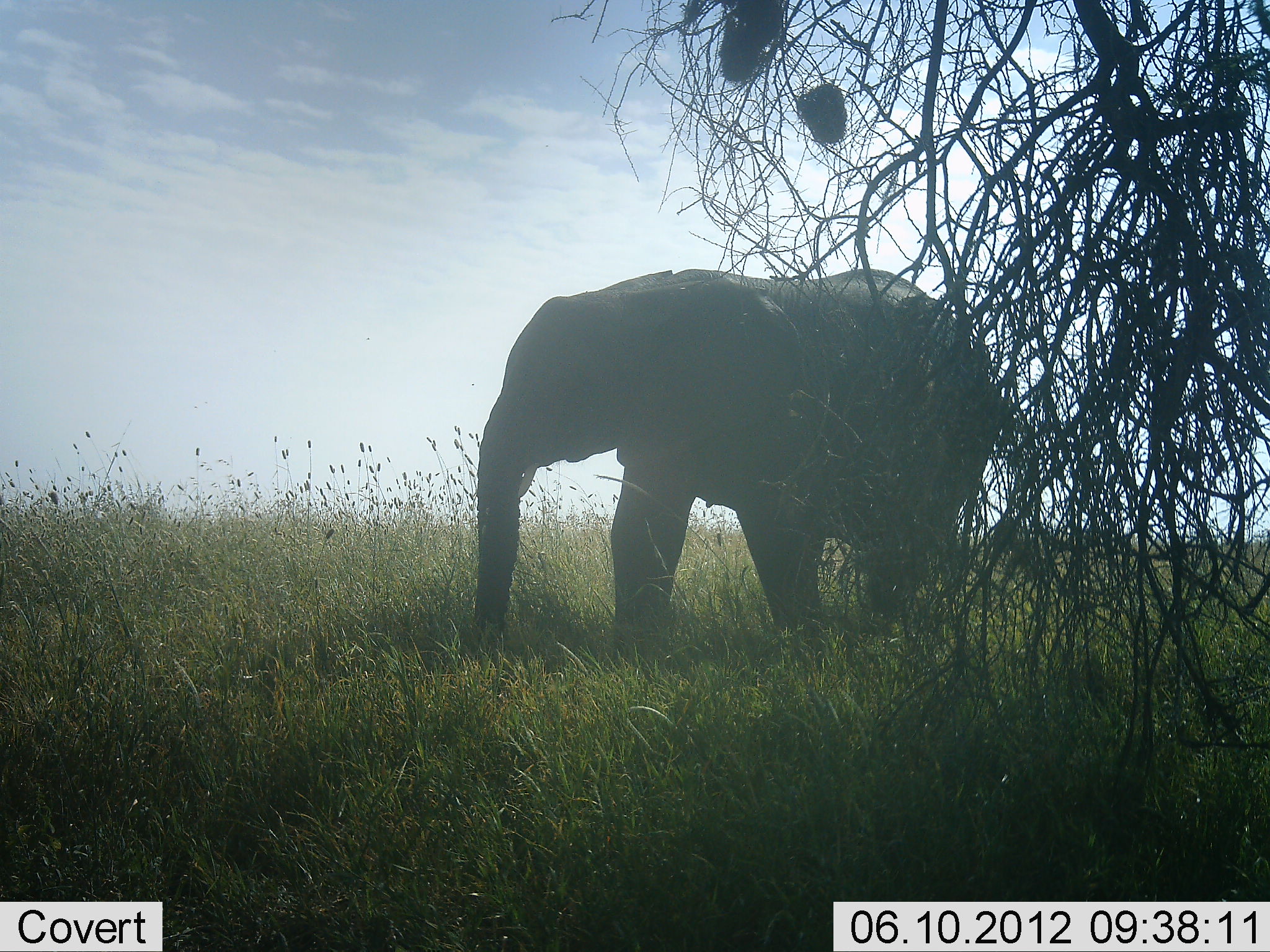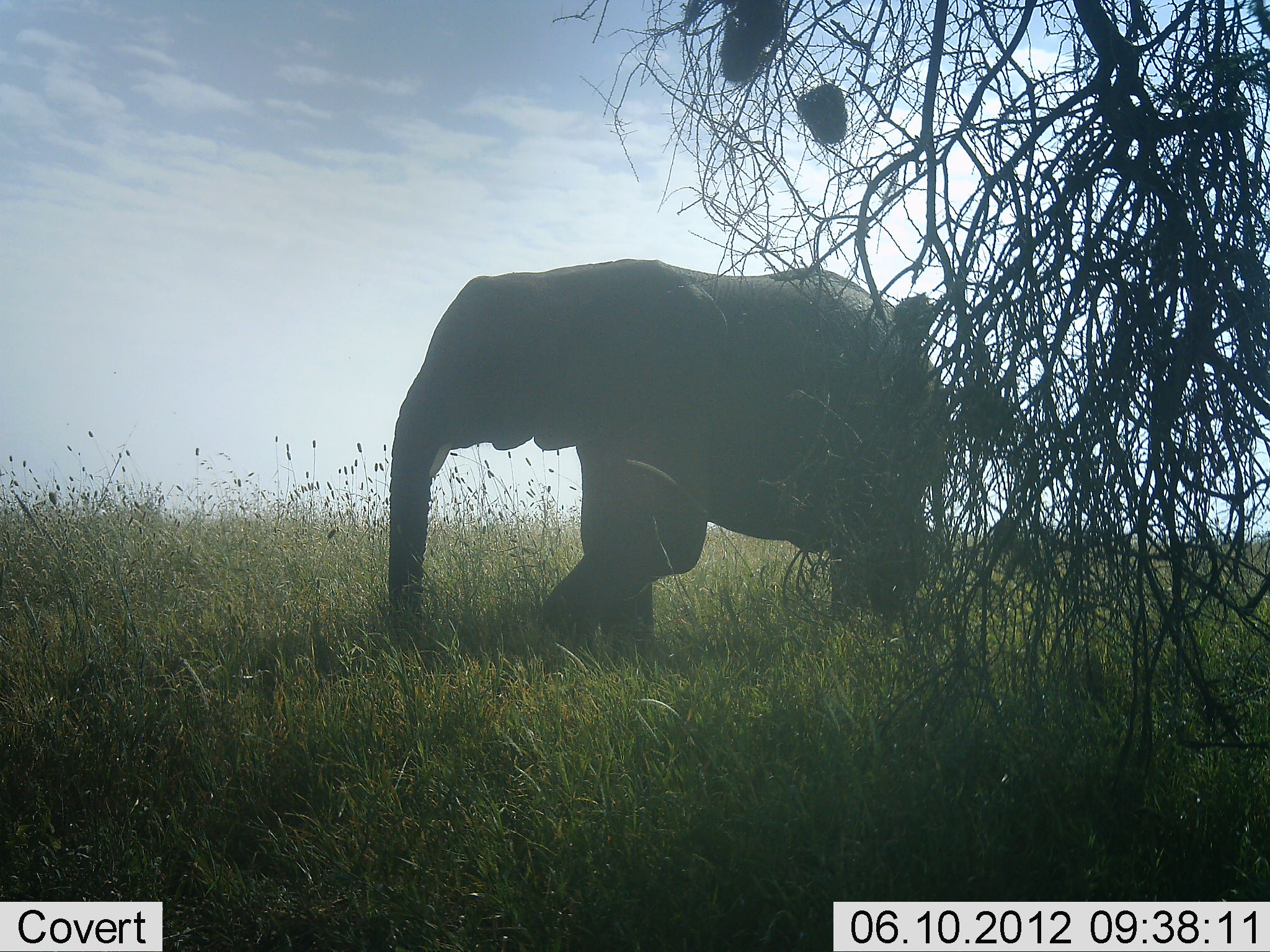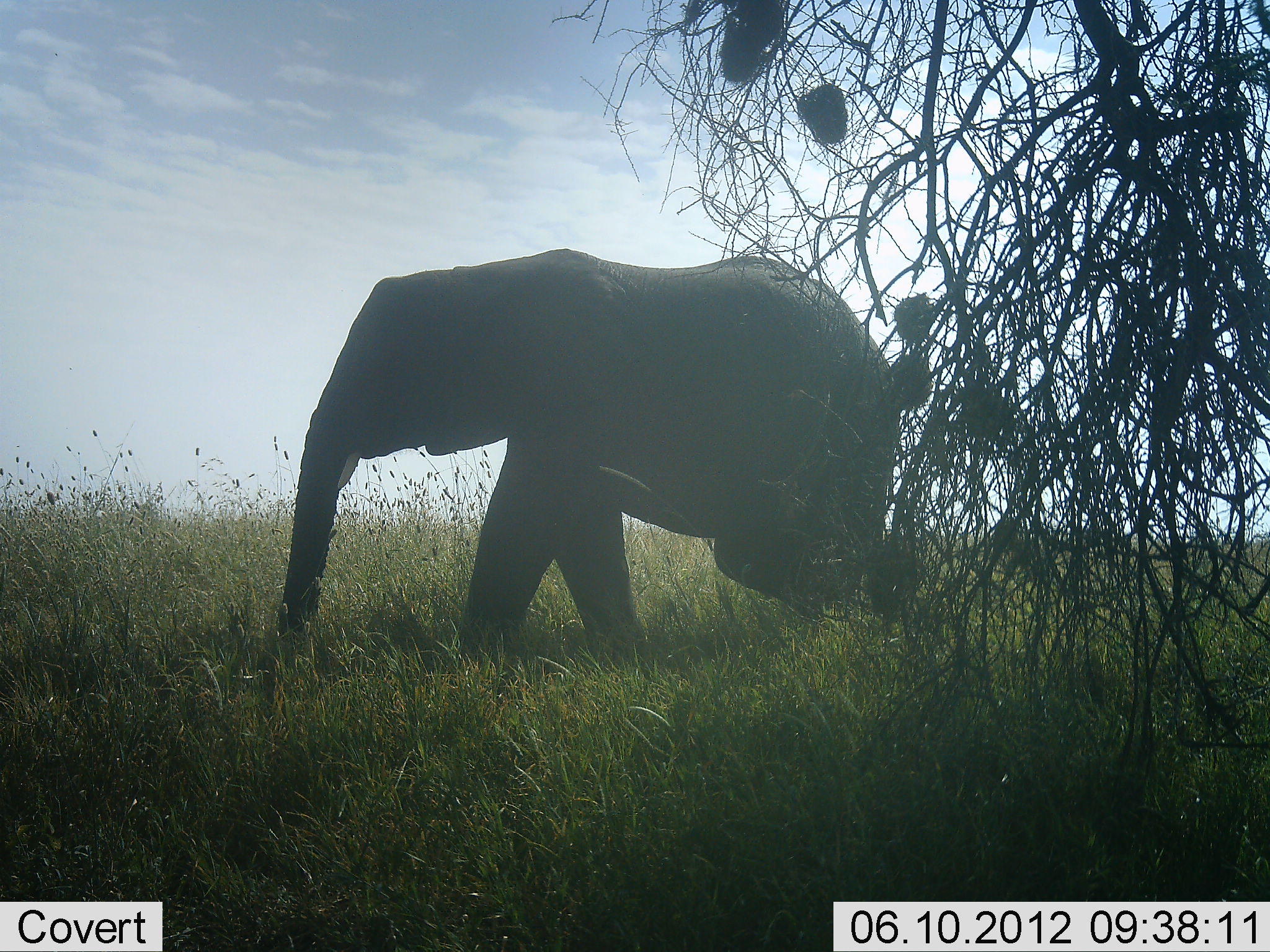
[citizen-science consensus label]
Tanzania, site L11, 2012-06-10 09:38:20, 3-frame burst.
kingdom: Animalia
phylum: Chordata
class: Mammalia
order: Proboscidea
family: Elephantidae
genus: Loxodonta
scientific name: Loxodonta africana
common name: african bush elephant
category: elephant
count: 1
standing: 4%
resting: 0%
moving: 96%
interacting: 0%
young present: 4%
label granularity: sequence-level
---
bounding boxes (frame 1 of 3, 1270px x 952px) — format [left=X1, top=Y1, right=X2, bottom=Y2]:
animal: [left=470, top=266, right=1014, bottom=666]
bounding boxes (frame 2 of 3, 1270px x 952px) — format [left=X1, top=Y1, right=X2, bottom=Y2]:
animal: [left=380, top=257, right=964, bottom=689]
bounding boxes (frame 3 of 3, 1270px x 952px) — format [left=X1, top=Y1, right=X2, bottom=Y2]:
animal: [left=275, top=247, right=919, bottom=688]